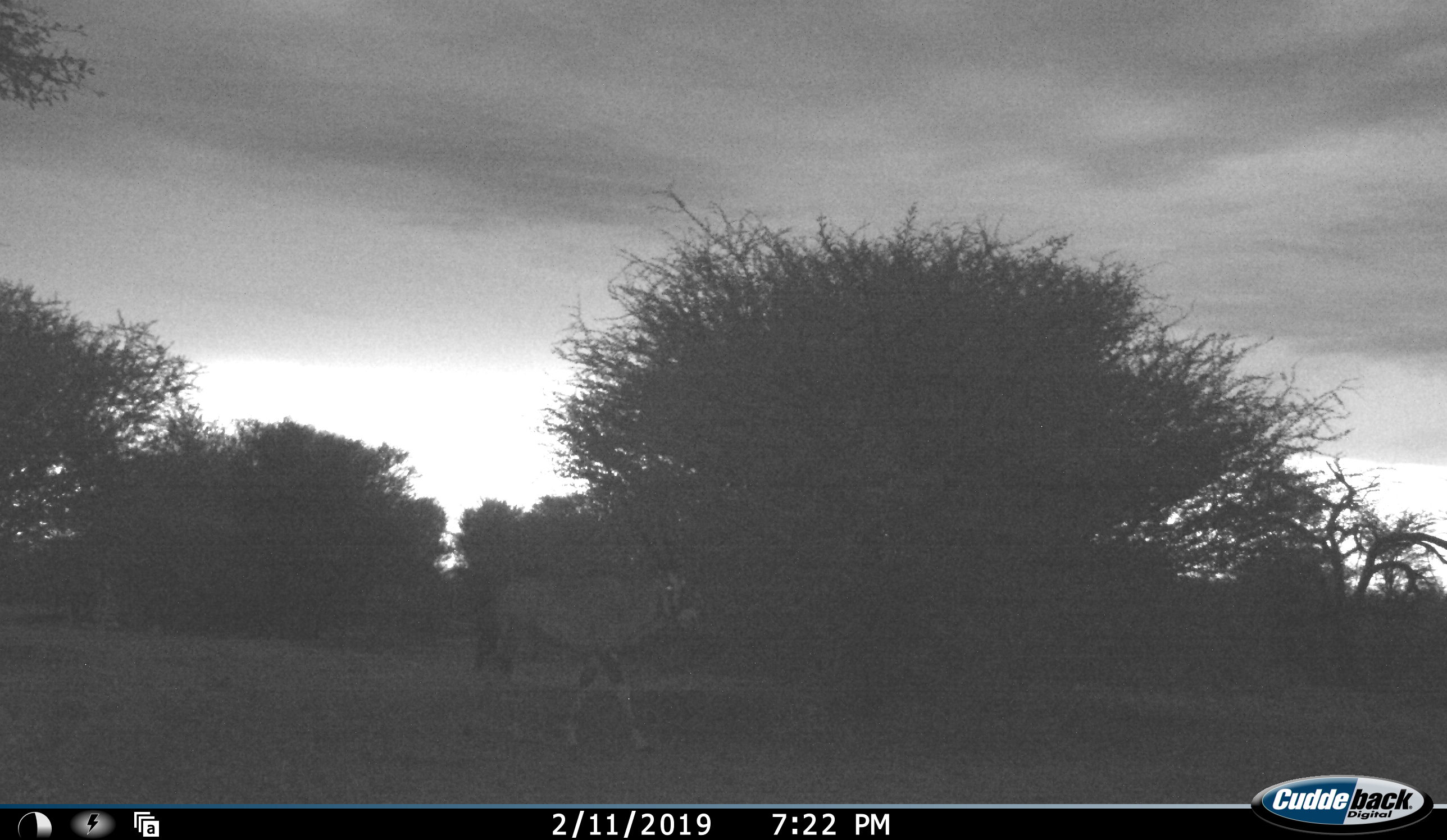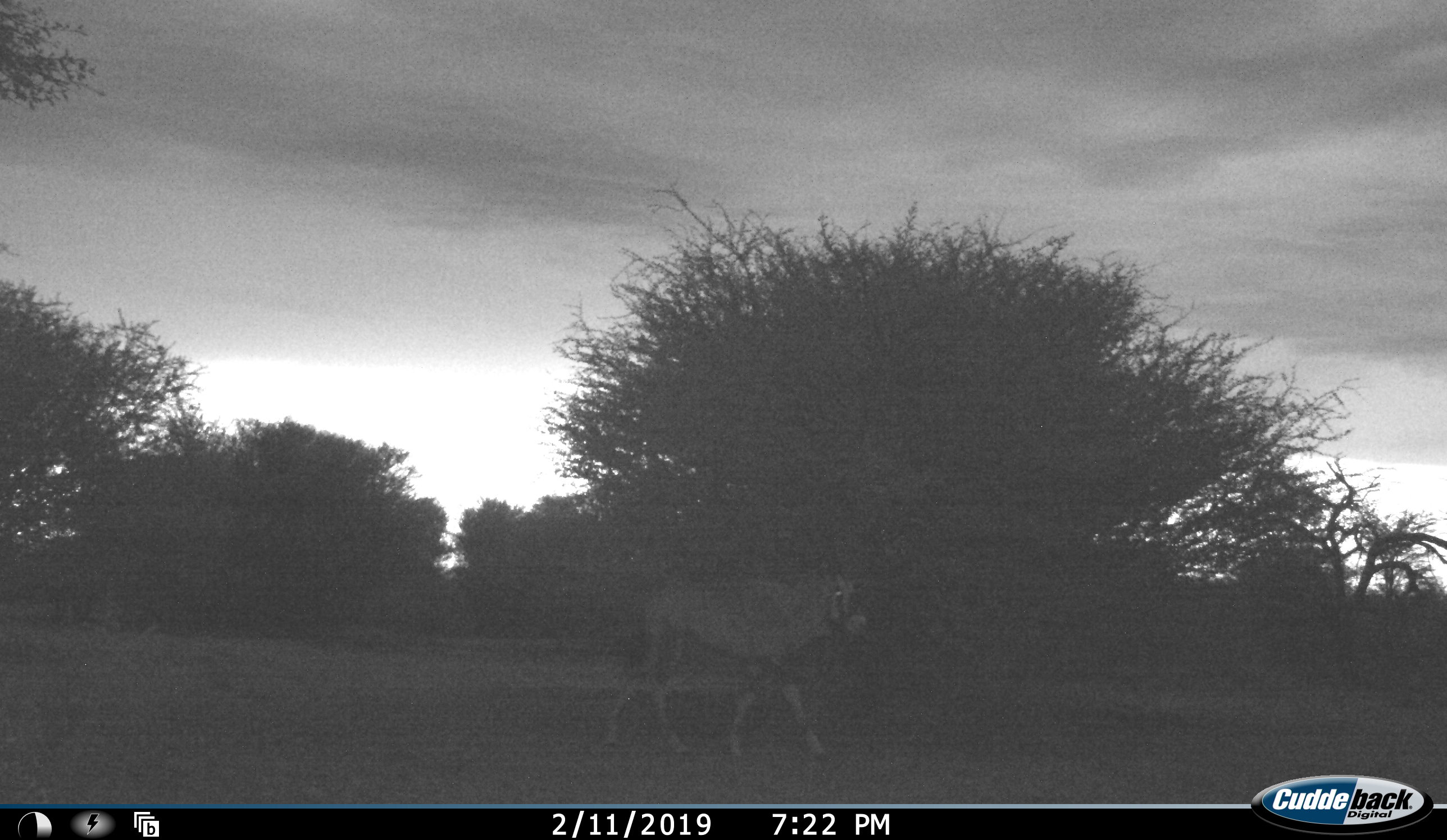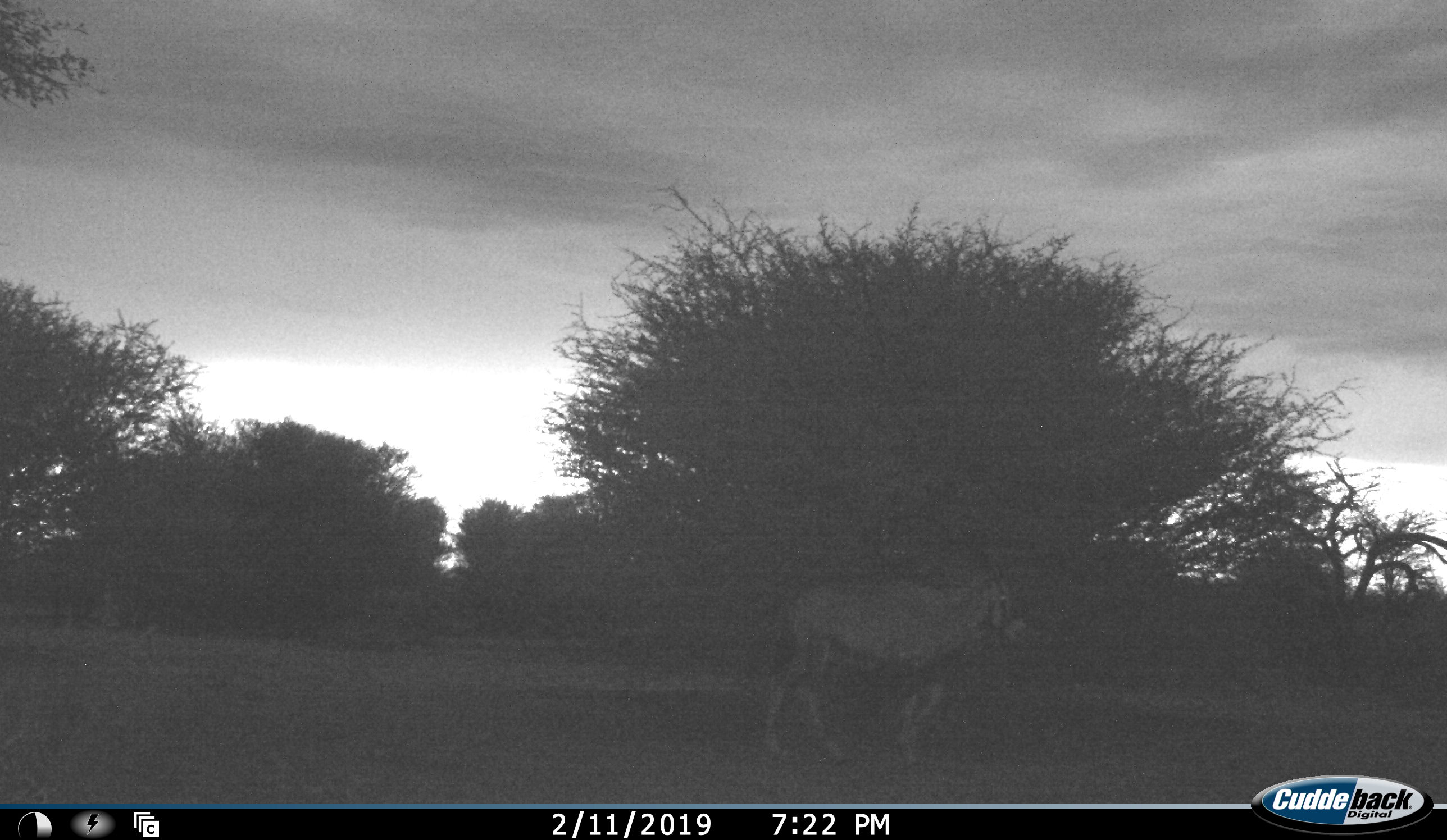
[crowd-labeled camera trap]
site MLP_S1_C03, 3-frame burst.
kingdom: Animalia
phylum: Chordata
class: Mammalia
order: Artiodactyla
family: Bovidae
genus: Oryx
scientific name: Oryx gazella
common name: gemsbok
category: oryx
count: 1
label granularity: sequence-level